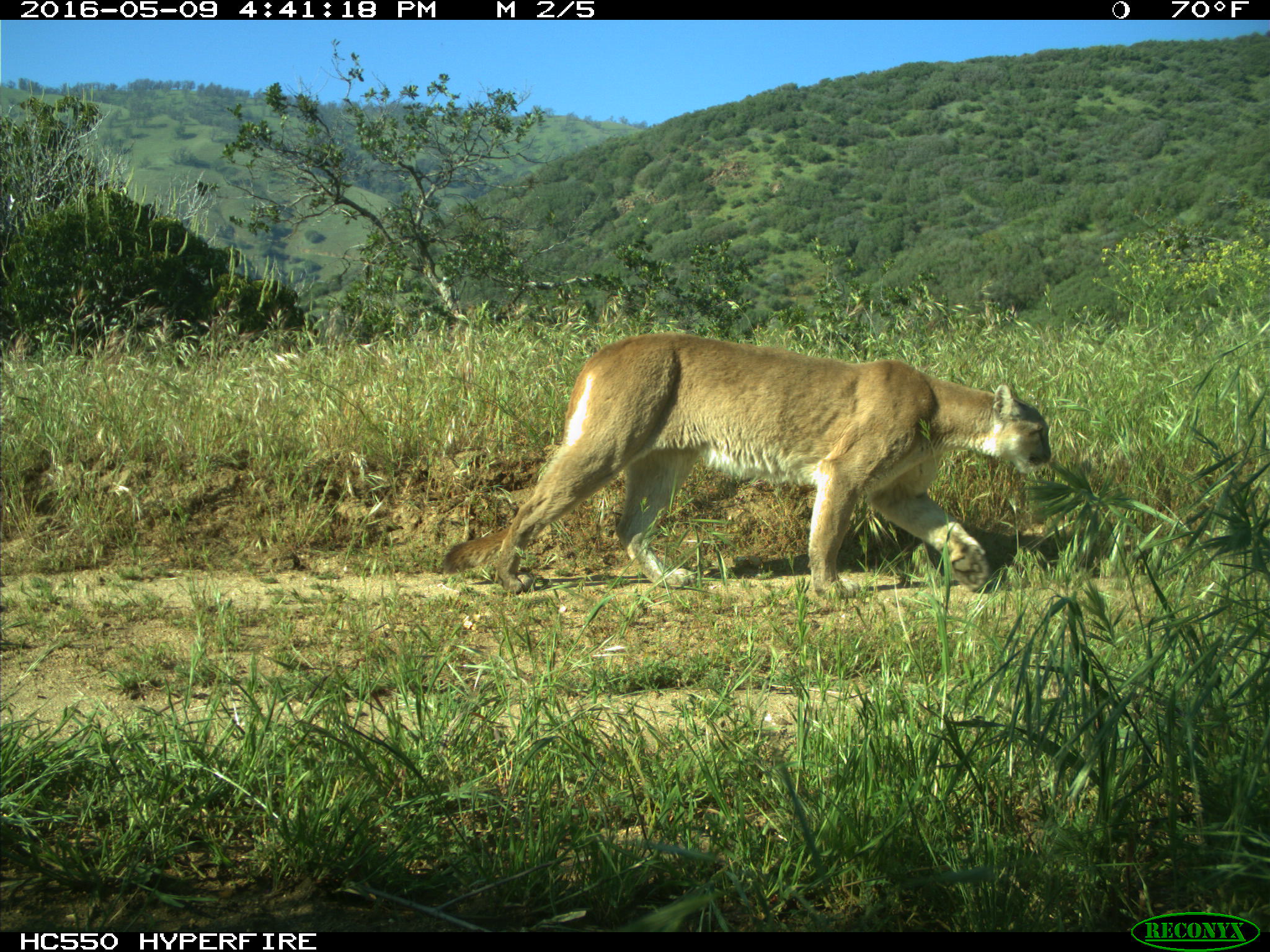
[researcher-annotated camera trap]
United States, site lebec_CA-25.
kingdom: Animalia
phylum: Chordata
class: Mammalia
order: Carnivora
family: Felidae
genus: Puma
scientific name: Puma concolor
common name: mountain lion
Puma concolor (mountain lion).